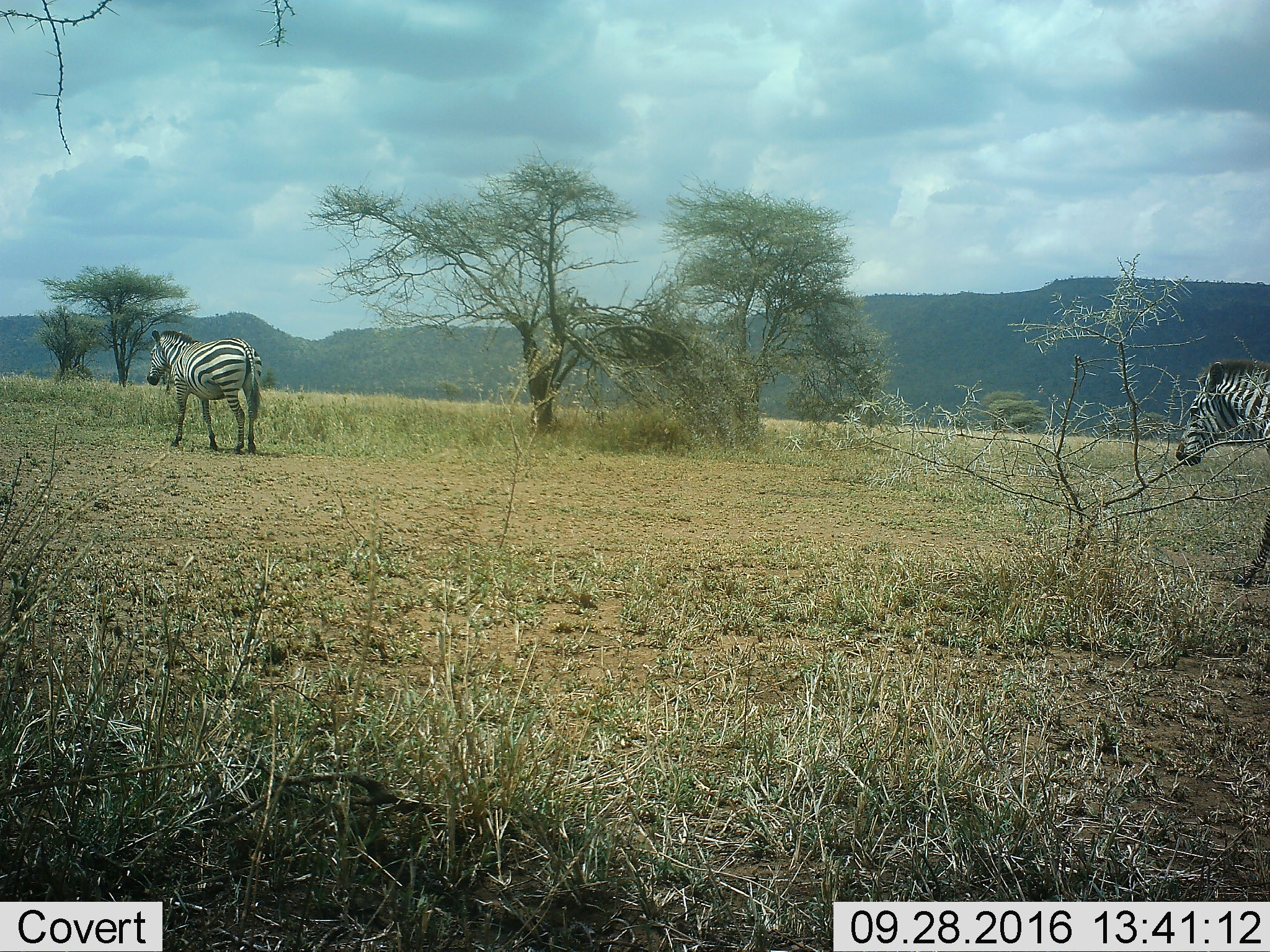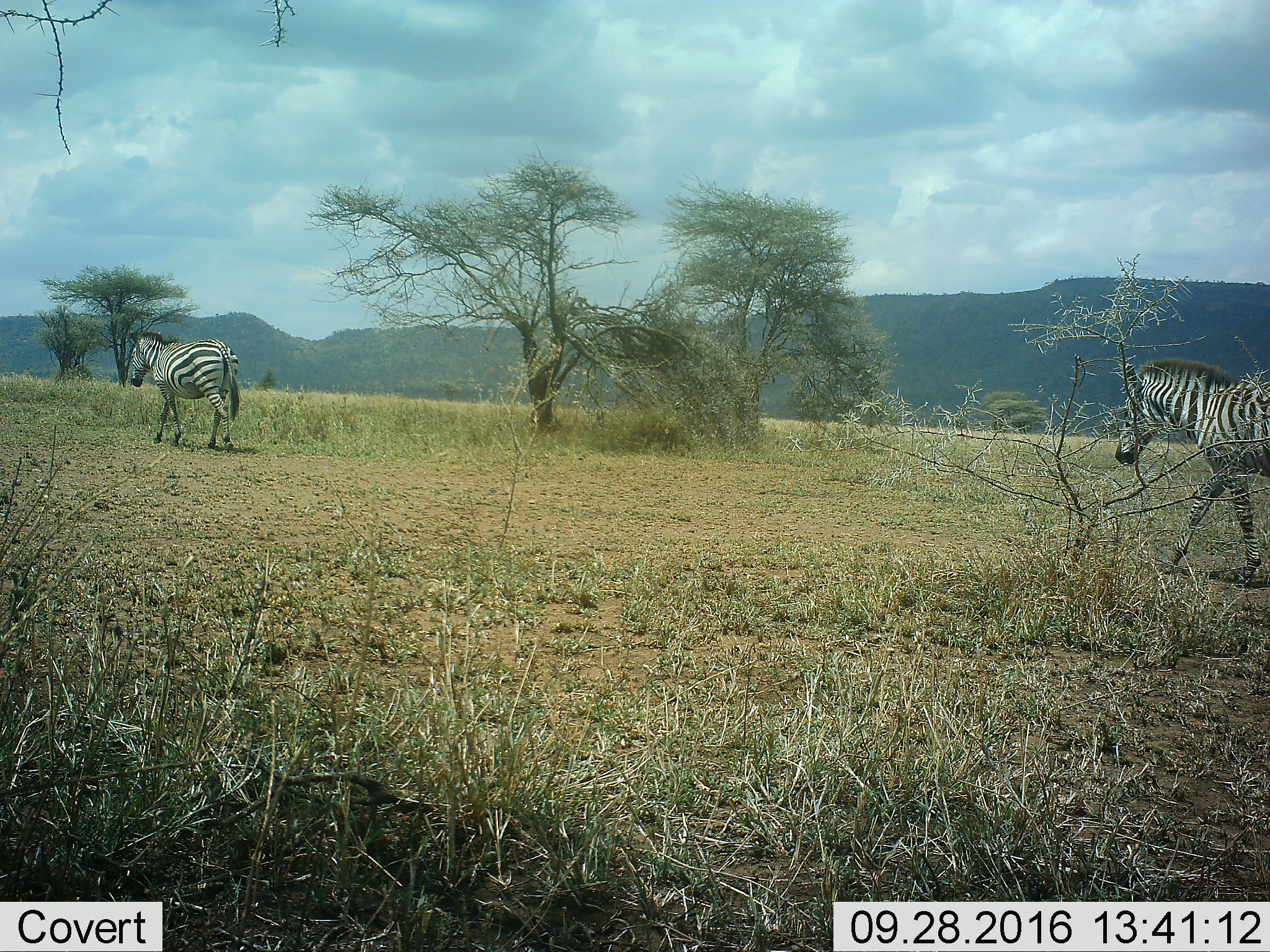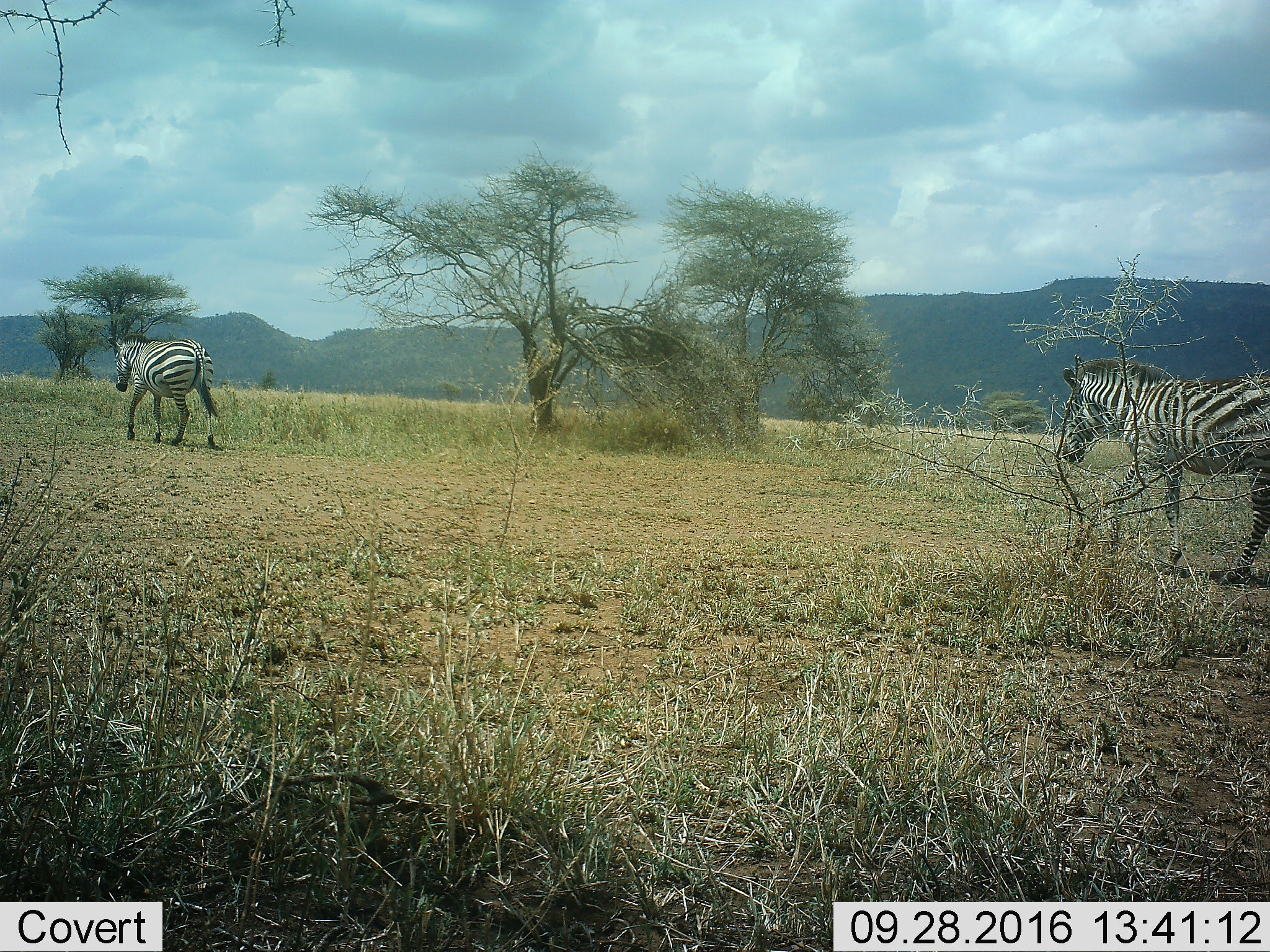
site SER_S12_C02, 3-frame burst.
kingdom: Animalia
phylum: Chordata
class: Mammalia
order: Perissodactyla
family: Equidae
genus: Equus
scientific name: Equus quagga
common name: plains zebra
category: zebraplains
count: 2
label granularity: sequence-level